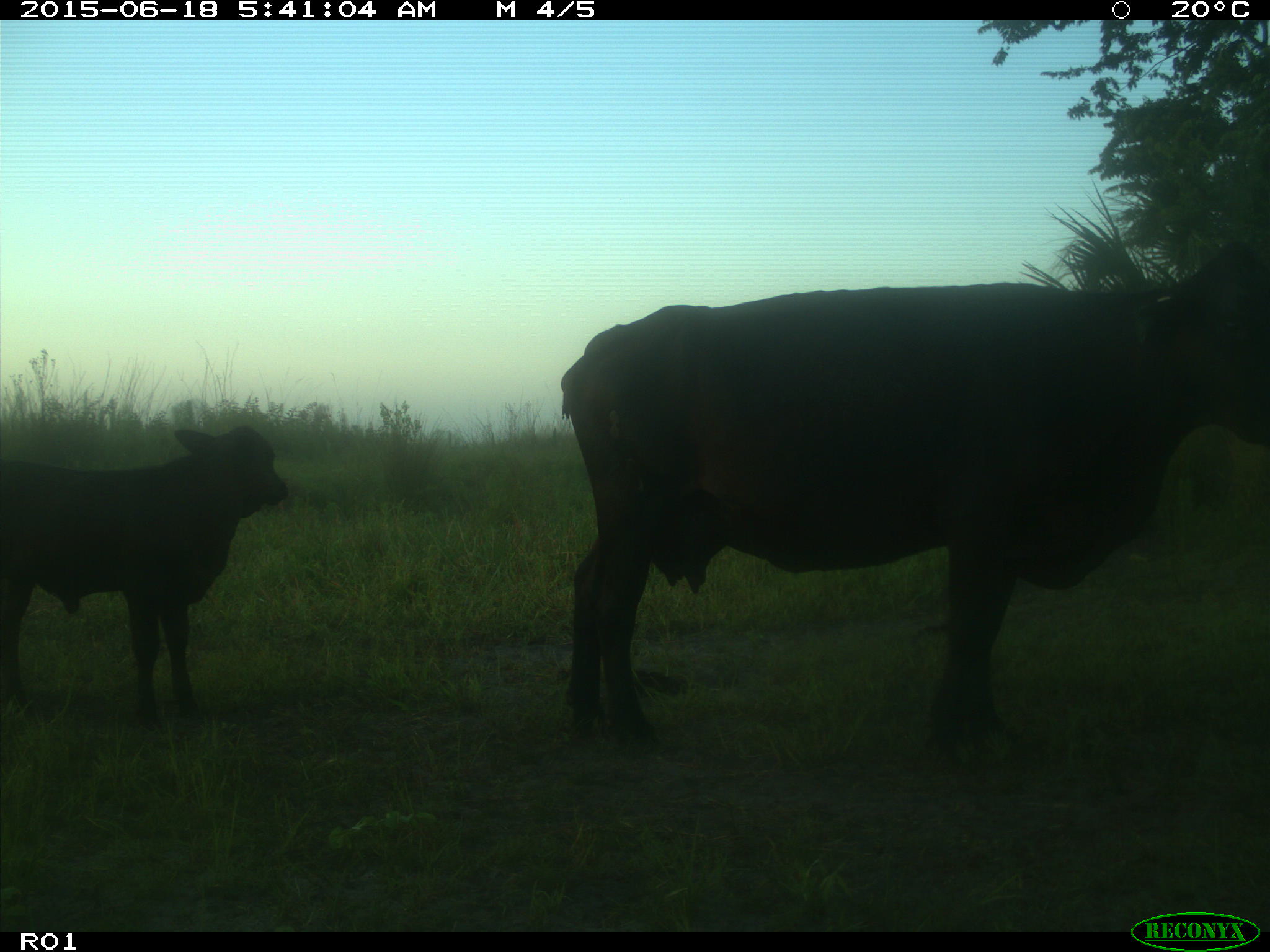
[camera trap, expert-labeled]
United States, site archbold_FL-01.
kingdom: Animalia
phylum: Chordata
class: Mammalia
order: Artiodactyla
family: Bovidae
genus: Bos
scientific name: Bos taurus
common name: domestic cow